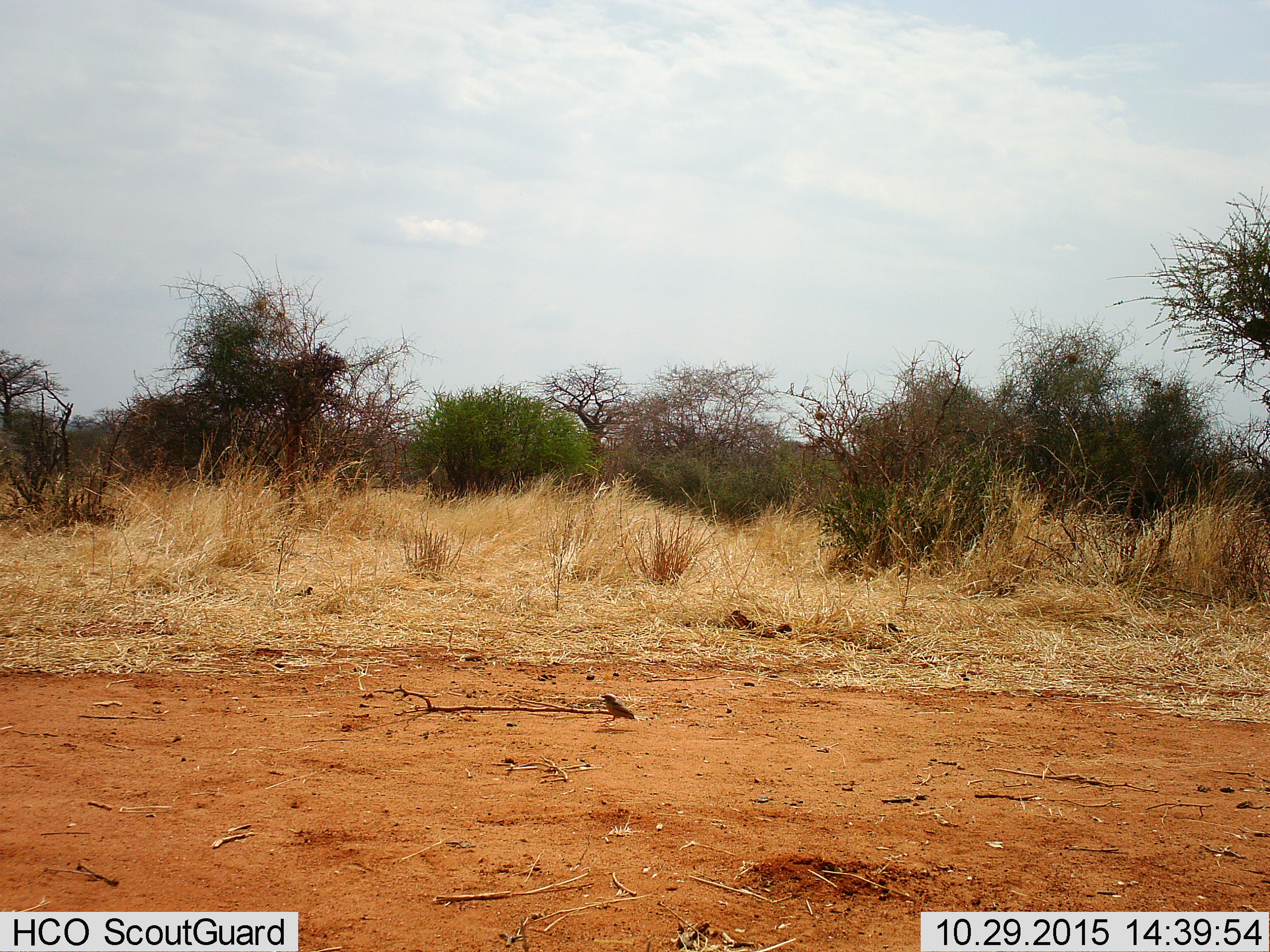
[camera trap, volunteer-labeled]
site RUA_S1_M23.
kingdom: Animalia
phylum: Chordata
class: Aves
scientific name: Aves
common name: bird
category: birdother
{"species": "birdother (bird) (Aves)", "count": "1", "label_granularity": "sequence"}